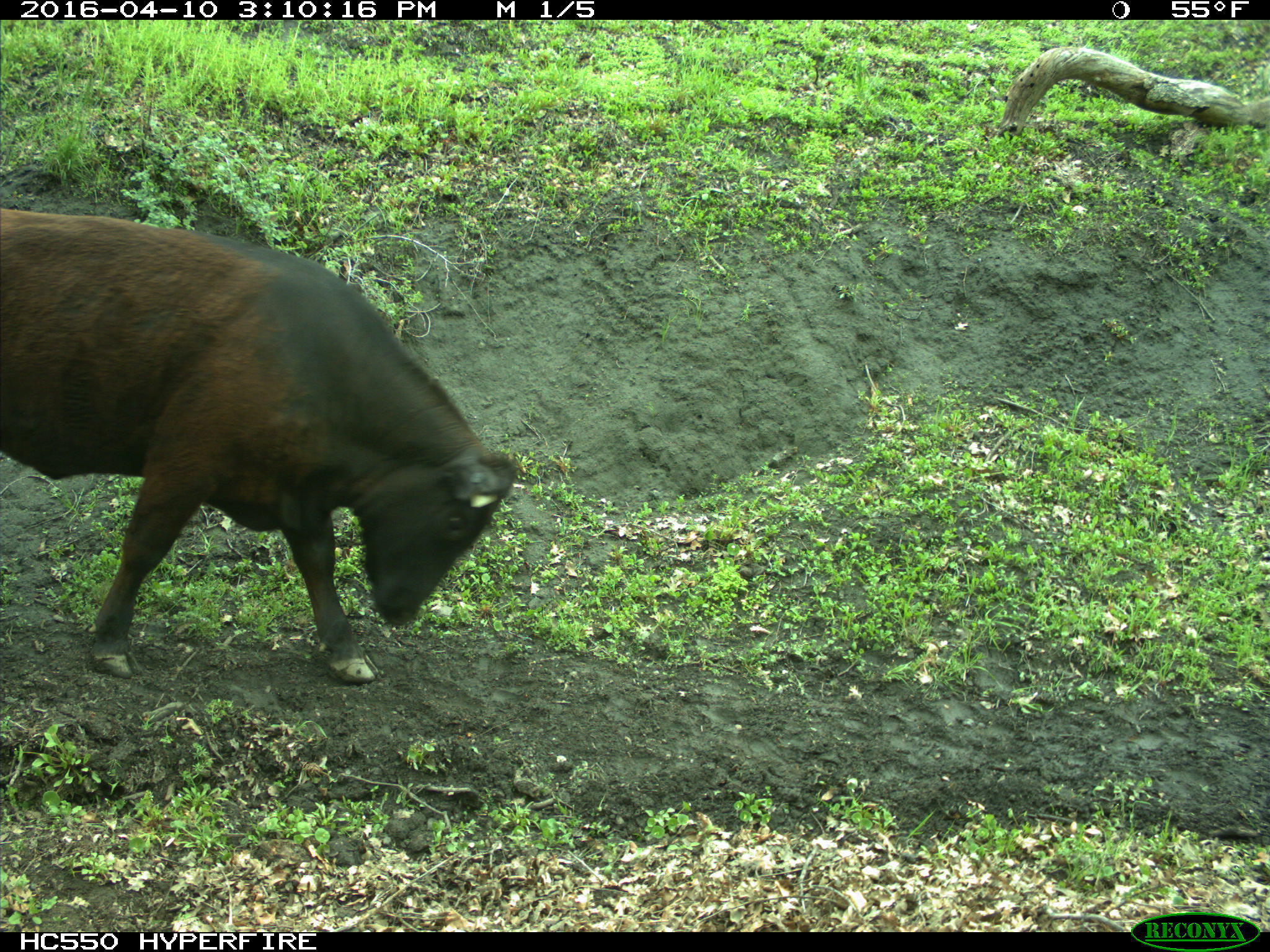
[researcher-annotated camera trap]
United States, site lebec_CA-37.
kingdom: Animalia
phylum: Chordata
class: Mammalia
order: Artiodactyla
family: Bovidae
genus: Bos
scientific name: Bos taurus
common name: domestic cow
Bos taurus (domestic cow).